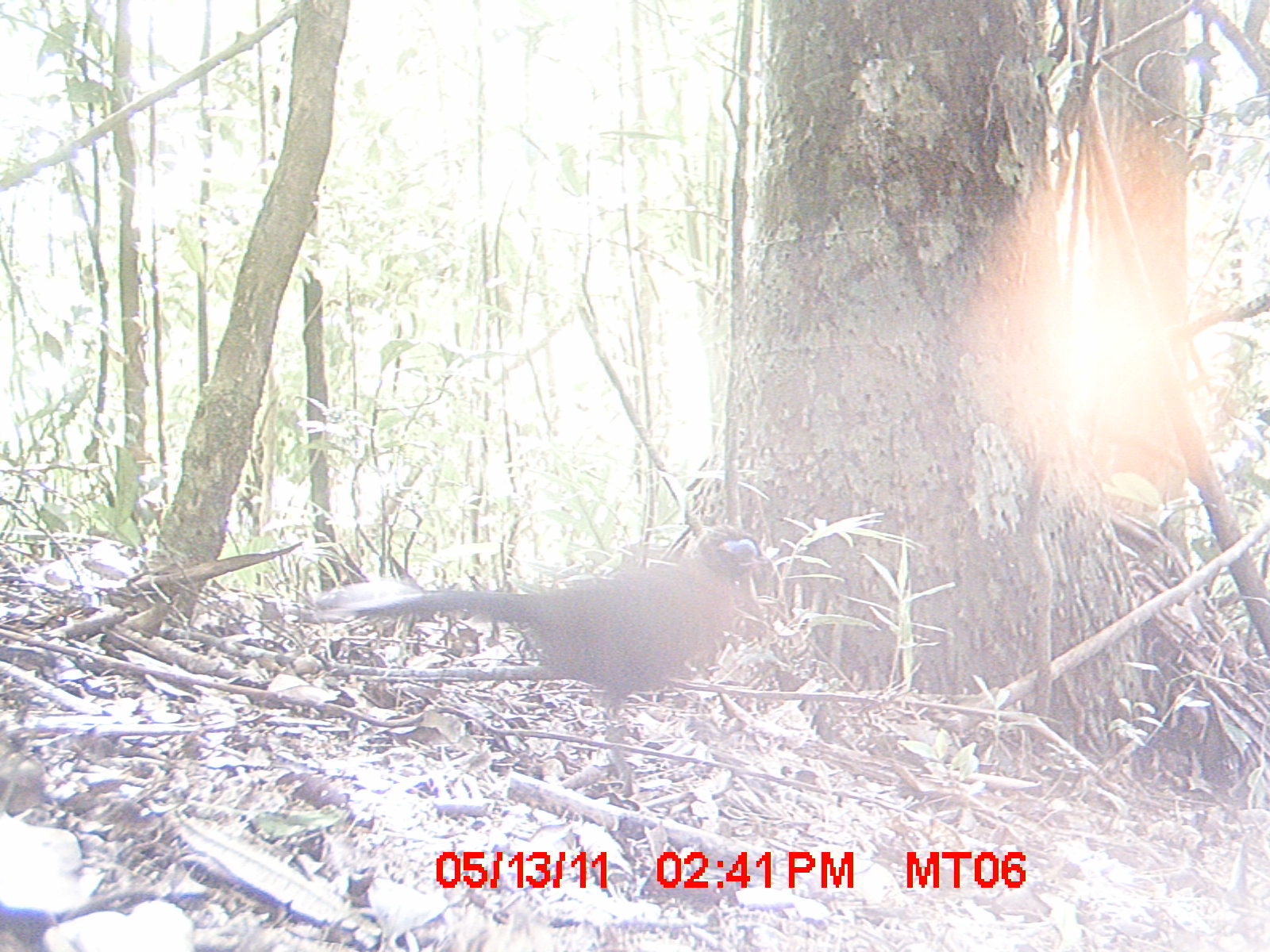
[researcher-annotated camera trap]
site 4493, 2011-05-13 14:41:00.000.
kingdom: Animalia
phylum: Chordata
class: Mammalia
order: Rodentia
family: Nesomyidae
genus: Eliurus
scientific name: Eliurus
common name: eliurus rat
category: eliurus spp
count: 1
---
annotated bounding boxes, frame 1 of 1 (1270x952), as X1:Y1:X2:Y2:
eliurus spp: 307:526:768:800